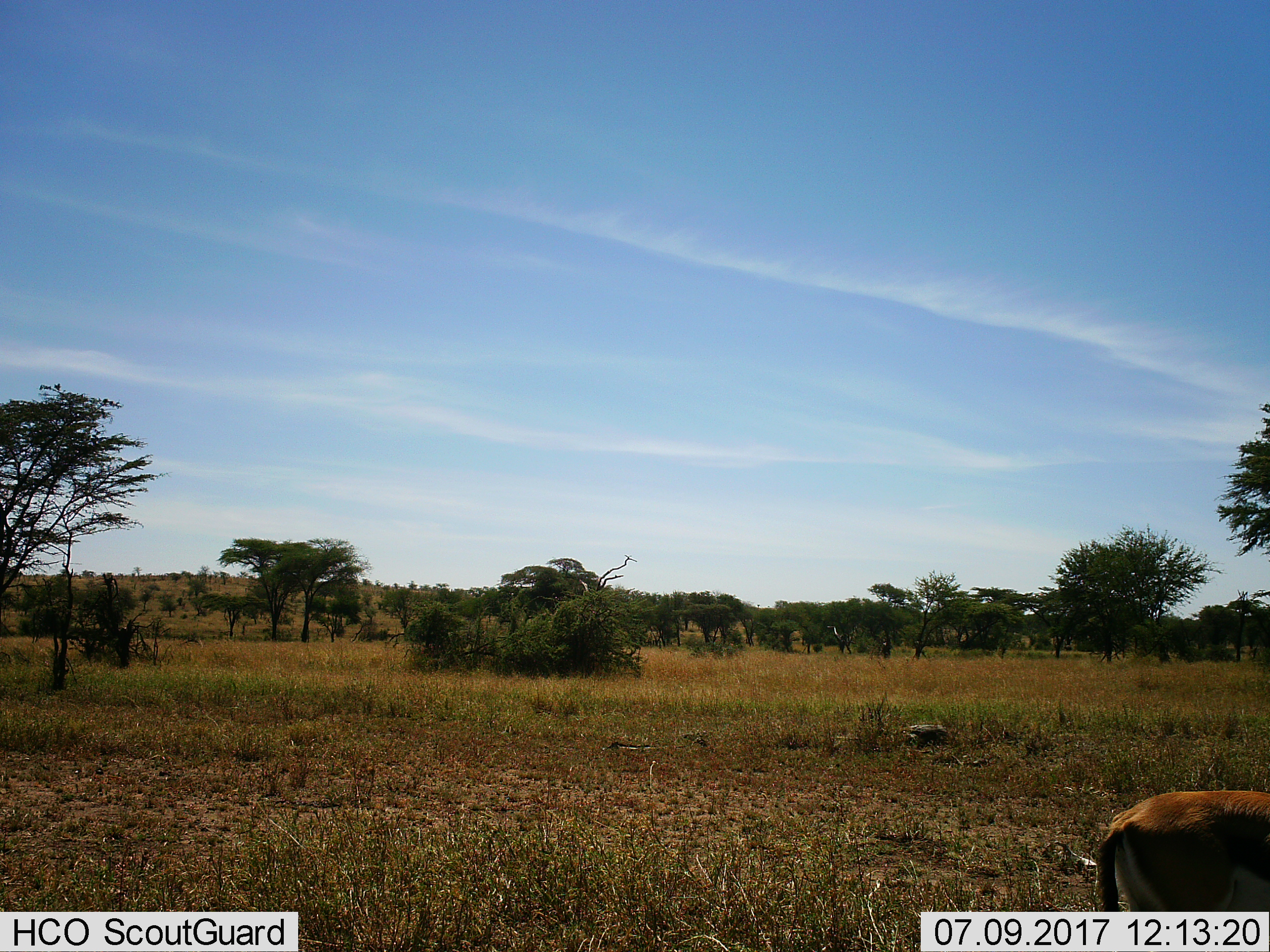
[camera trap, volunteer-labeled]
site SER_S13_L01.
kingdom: Animalia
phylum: Chordata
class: Mammalia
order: Artiodactyla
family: Bovidae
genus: Eudorcas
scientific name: Eudorcas thomsonii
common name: thomson's gazelle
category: gazellethomsons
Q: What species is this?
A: Gazellethomsons (thomson's gazelle) (Eudorcas thomsonii).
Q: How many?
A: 1.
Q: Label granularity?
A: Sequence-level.